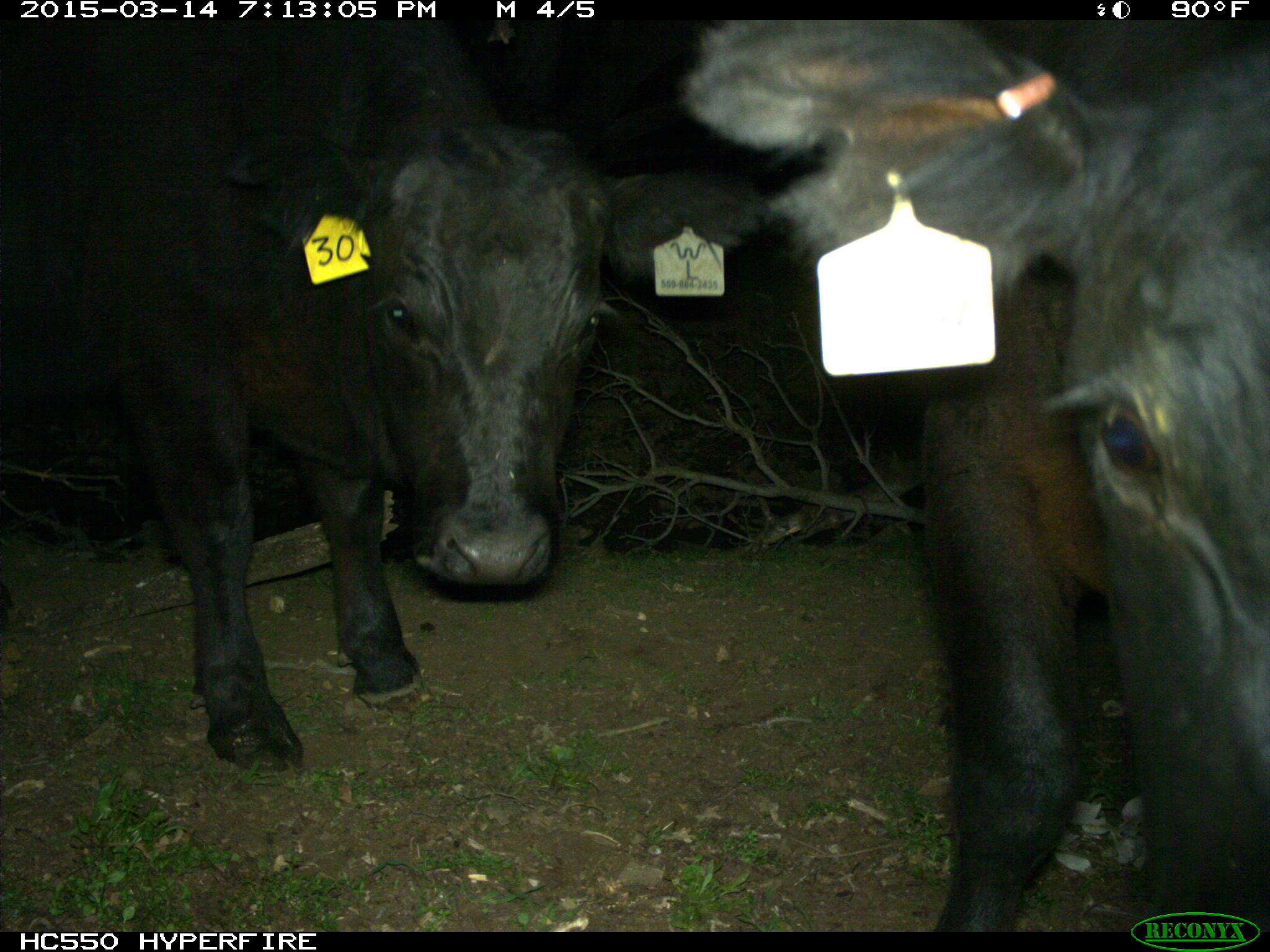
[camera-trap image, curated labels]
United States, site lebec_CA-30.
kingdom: Animalia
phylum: Chordata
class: Mammalia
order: Artiodactyla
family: Bovidae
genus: Bos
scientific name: Bos taurus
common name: domestic cow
Bos taurus (domestic cow).